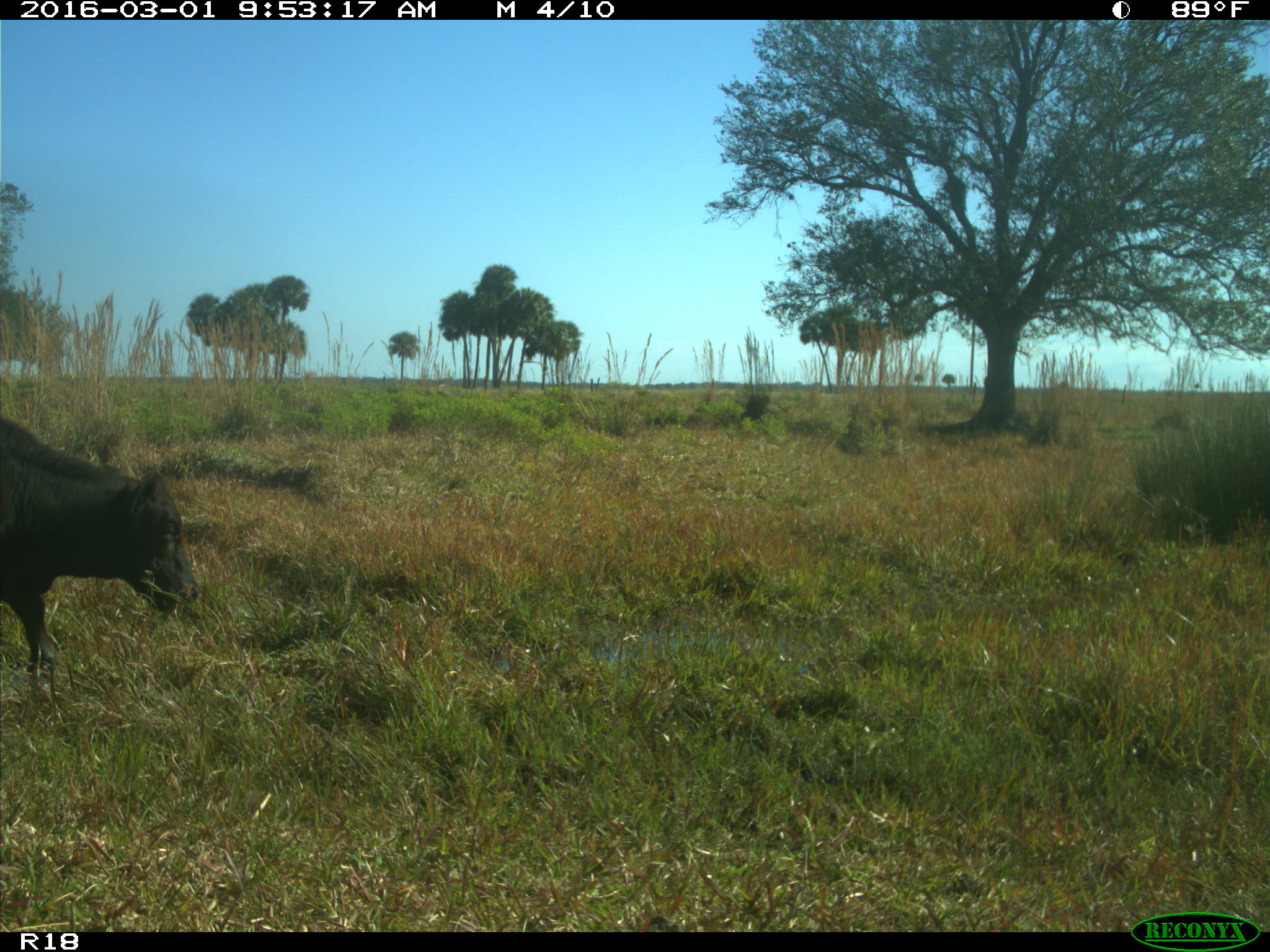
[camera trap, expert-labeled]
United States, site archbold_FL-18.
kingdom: Animalia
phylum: Chordata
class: Mammalia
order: Artiodactyla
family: Bovidae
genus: Bos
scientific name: Bos taurus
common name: domestic cow